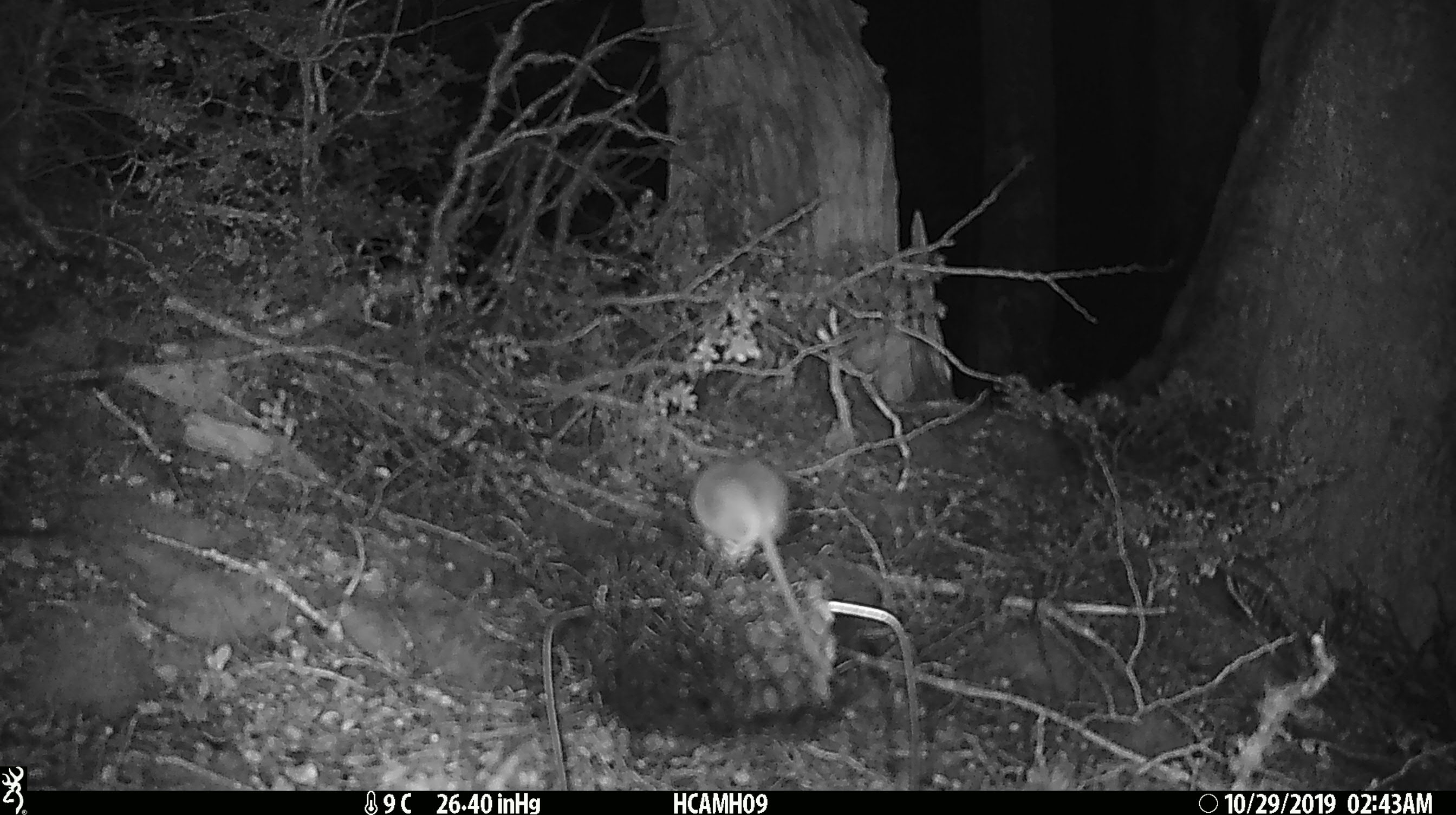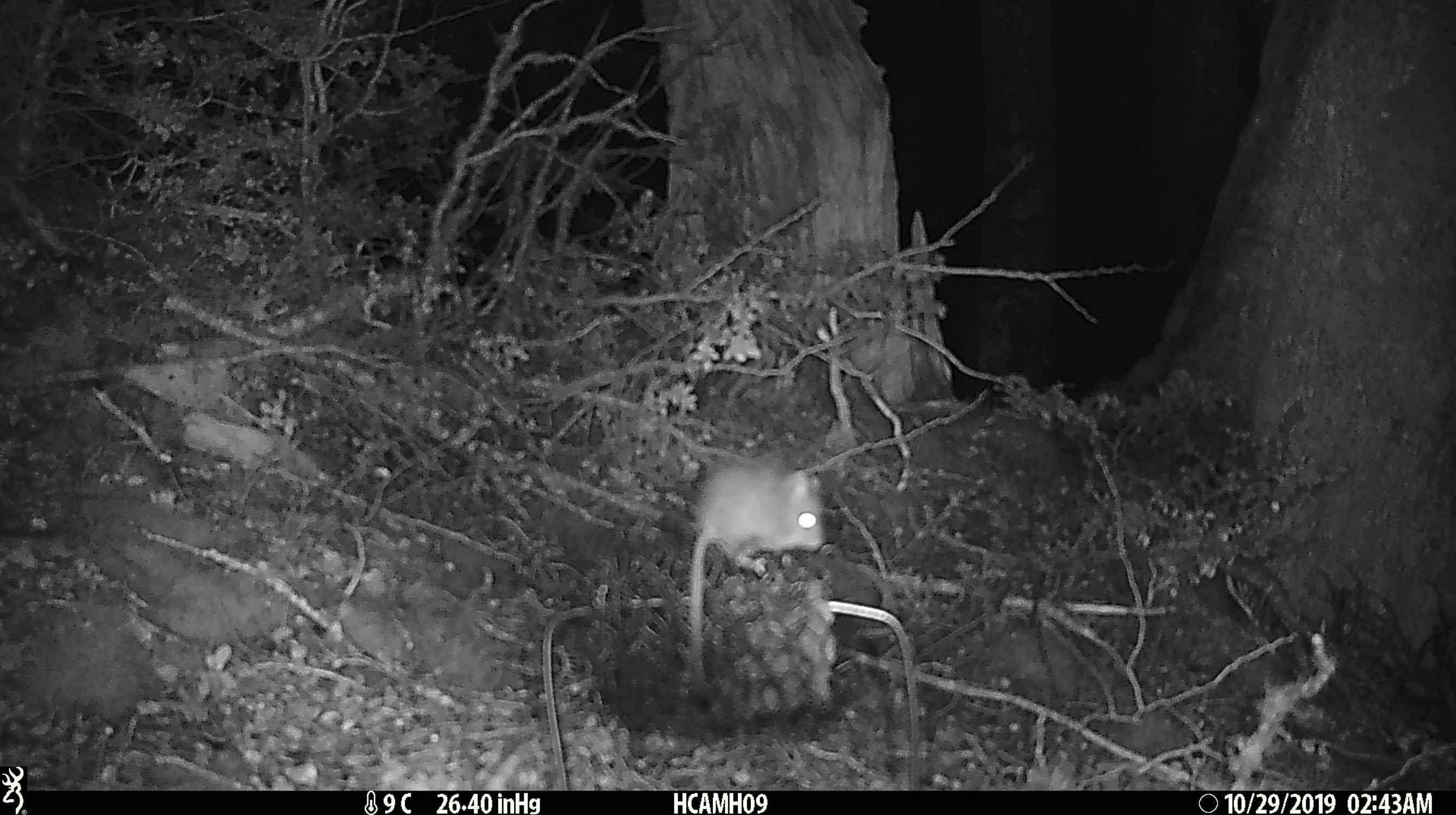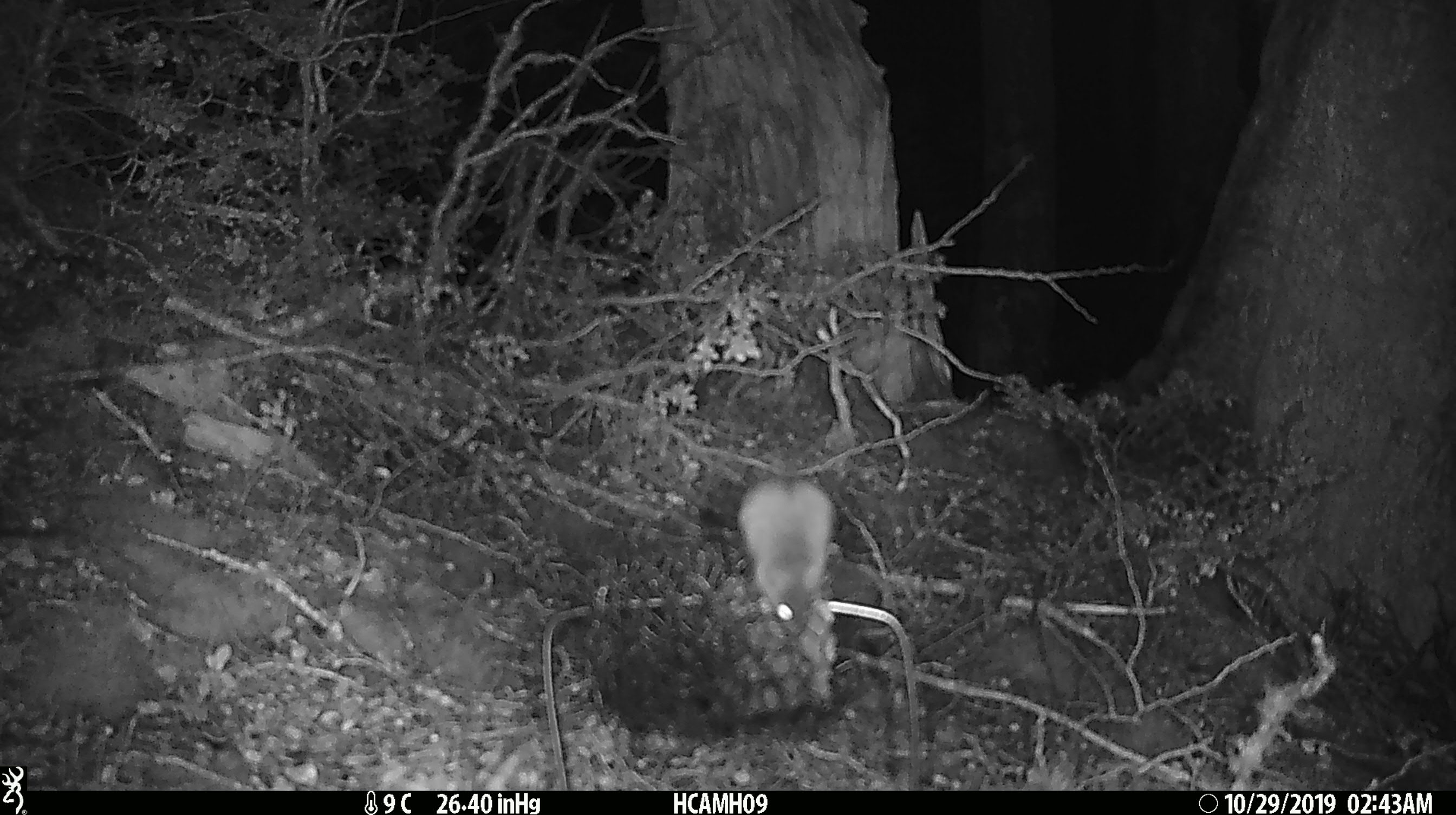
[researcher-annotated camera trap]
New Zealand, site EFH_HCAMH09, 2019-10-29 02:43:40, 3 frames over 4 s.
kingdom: Animalia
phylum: Chordata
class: Mammalia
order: Rodentia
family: Muridae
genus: Mus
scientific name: Mus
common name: mouse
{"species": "mouse (Mus)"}